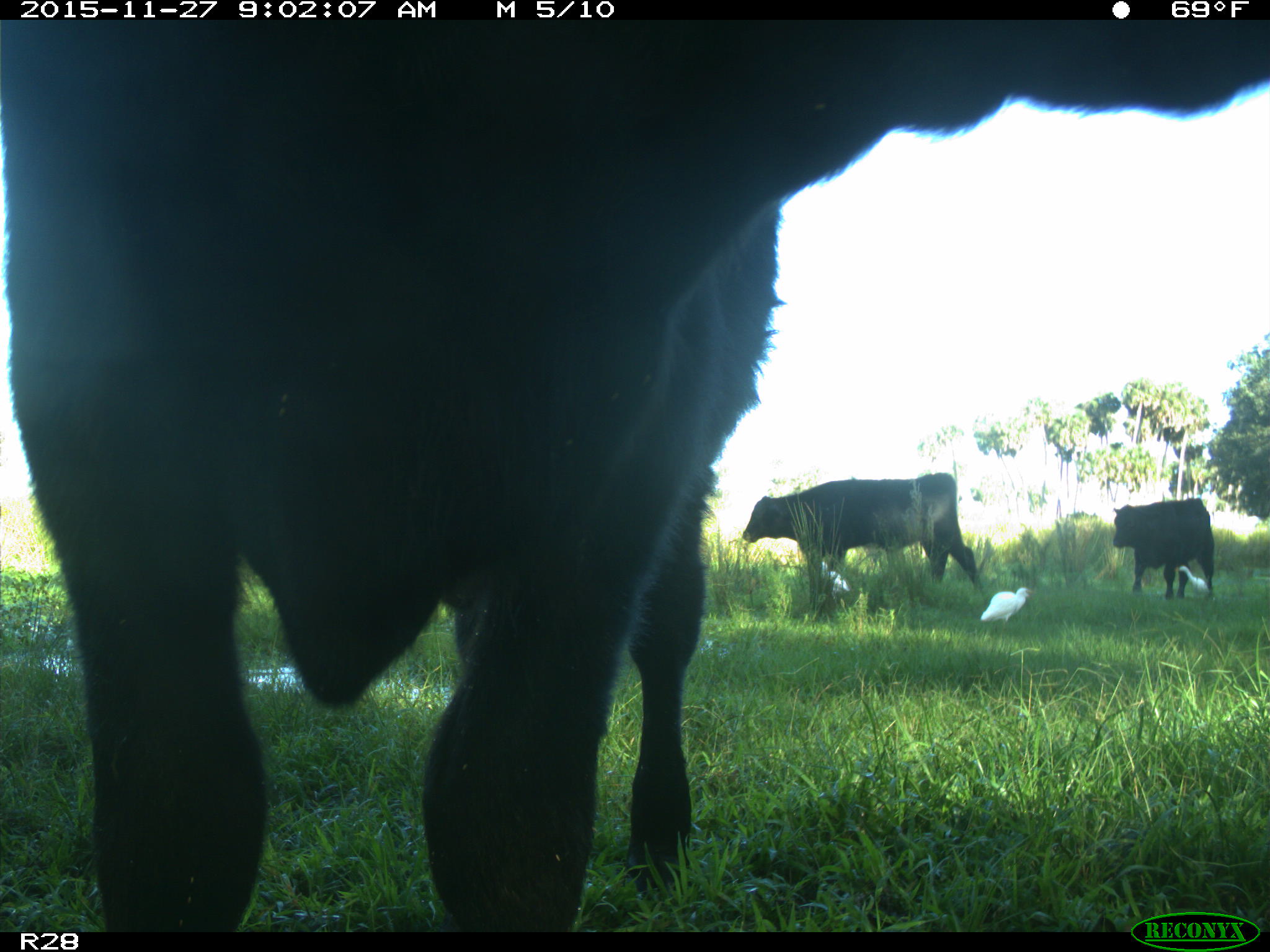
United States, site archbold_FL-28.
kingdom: Animalia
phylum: Chordata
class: Mammalia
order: Artiodactyla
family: Bovidae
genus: Bos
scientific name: Bos taurus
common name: domestic cow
Bos taurus (domestic cow).